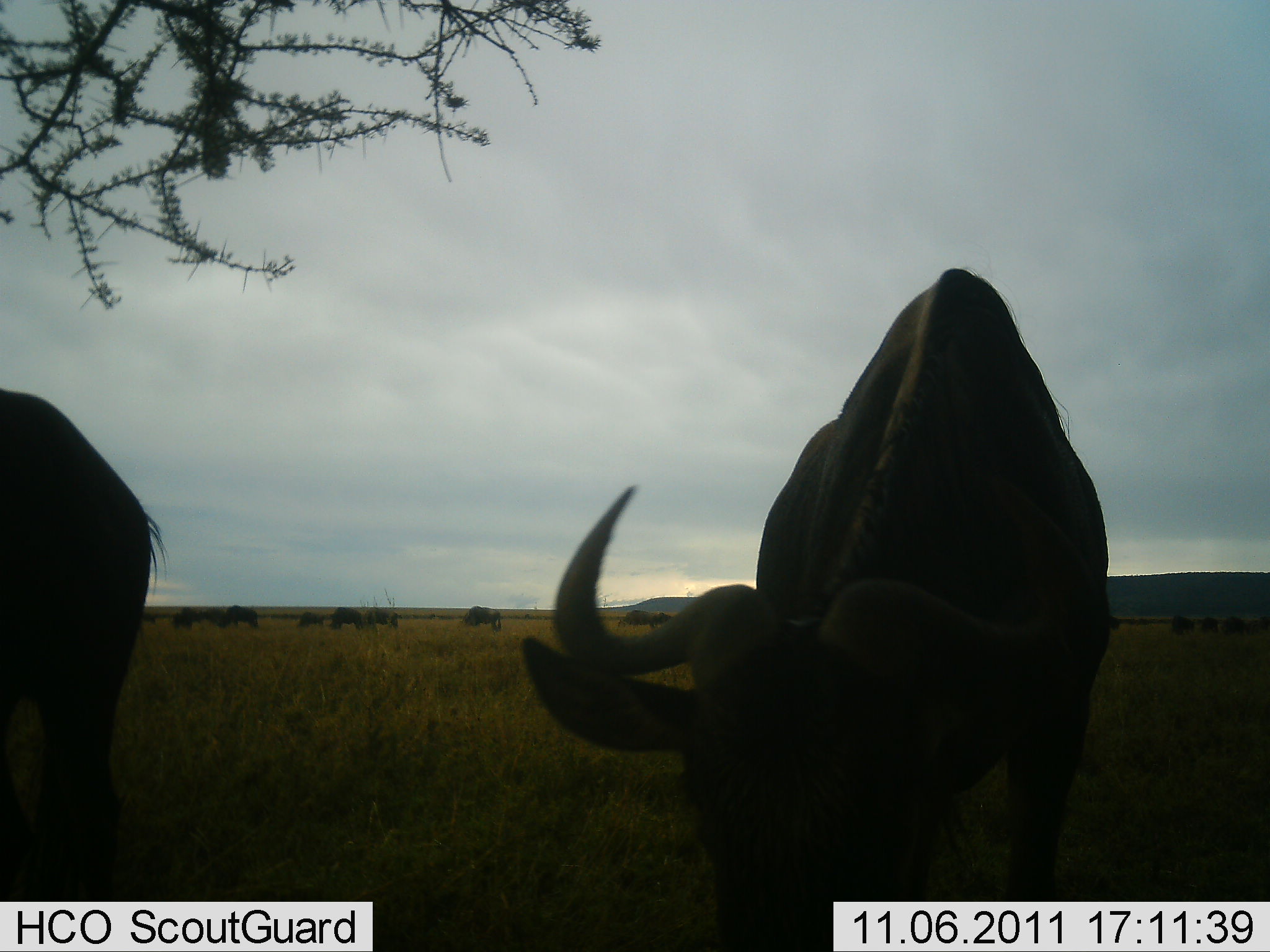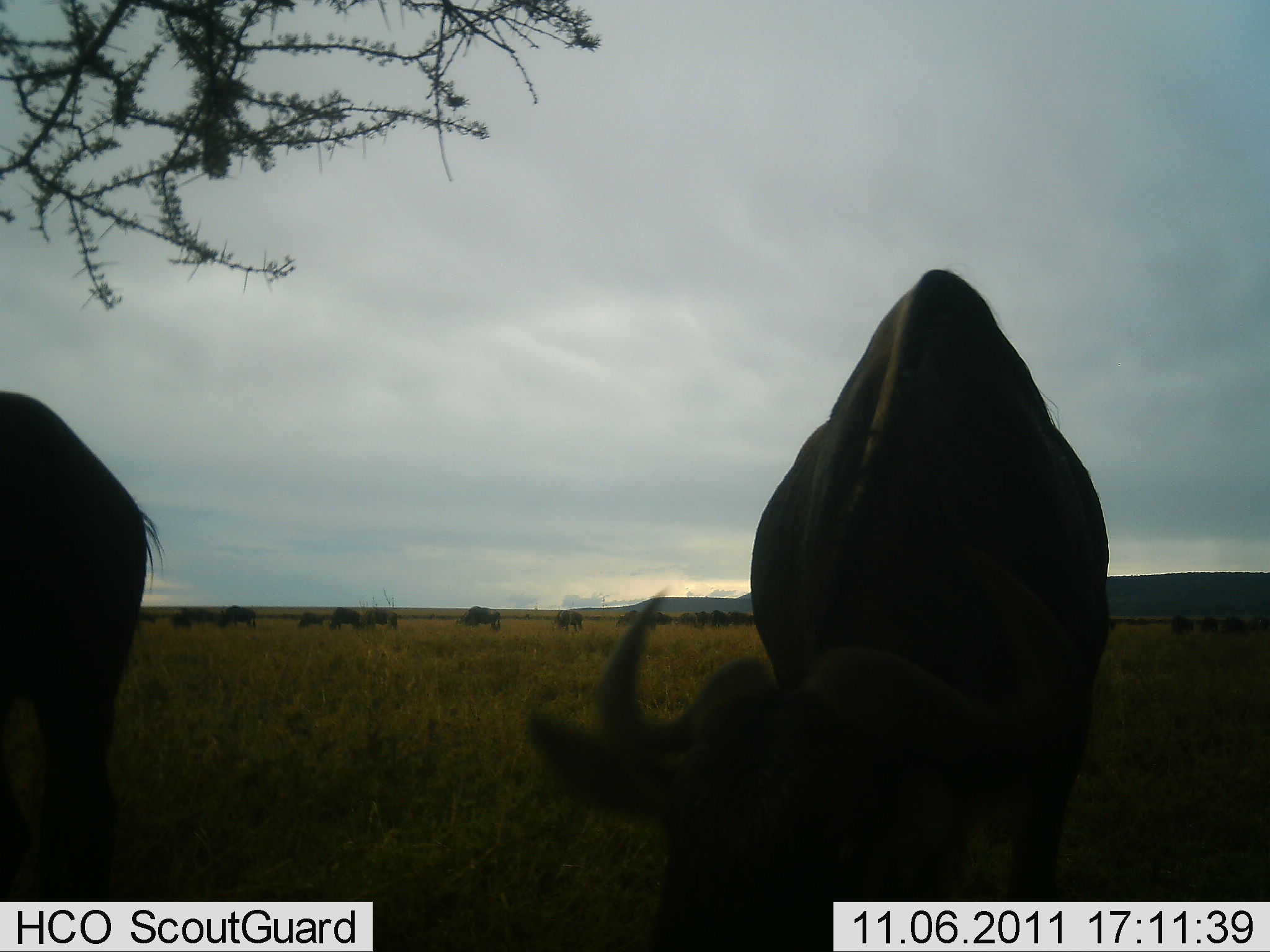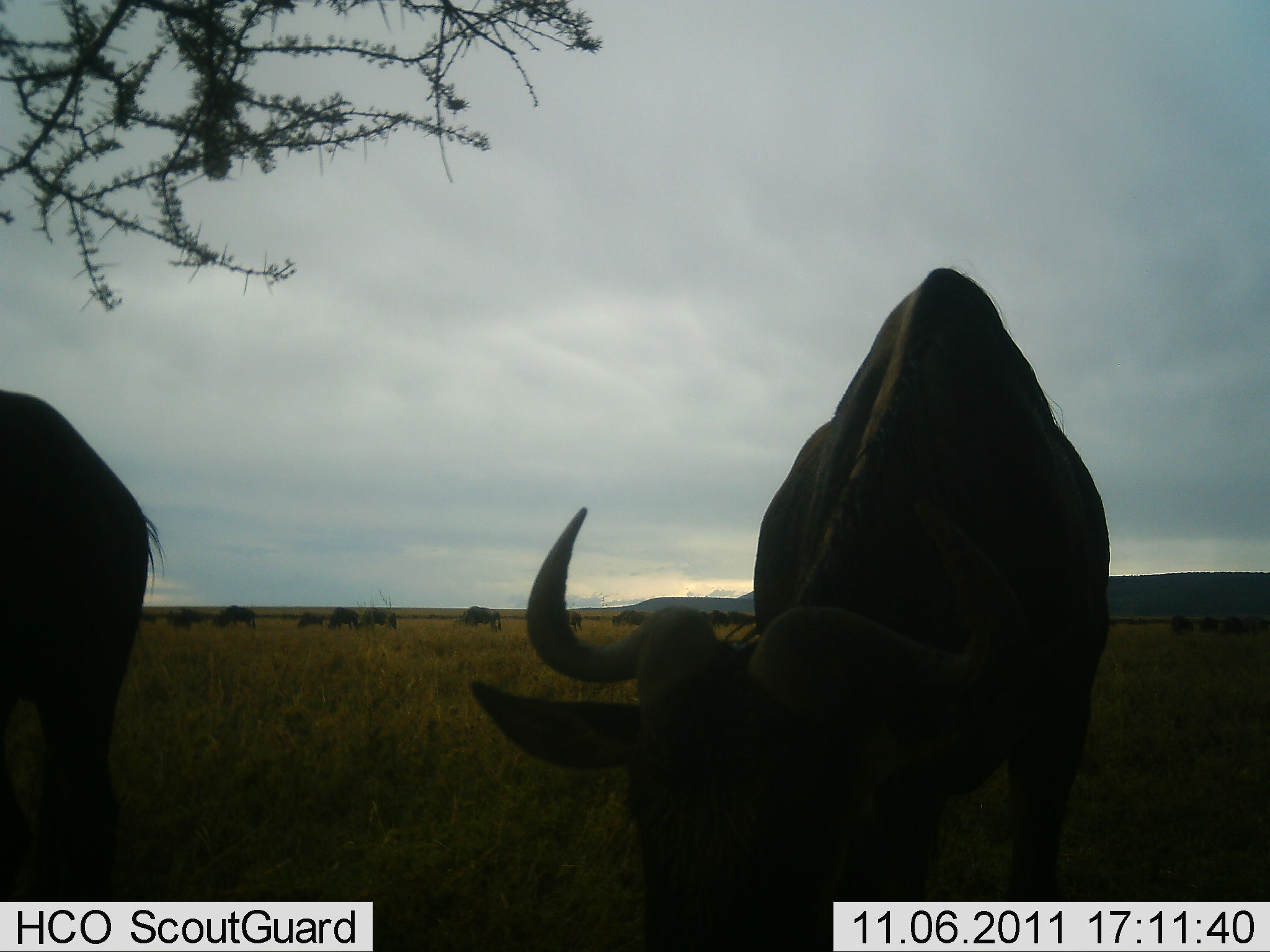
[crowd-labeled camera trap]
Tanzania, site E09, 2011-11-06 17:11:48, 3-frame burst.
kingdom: Animalia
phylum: Chordata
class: Mammalia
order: Artiodactyla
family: Bovidae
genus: Connochaetes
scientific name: Connochaetes taurinus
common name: blue wildebeest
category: wildebeest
Wildebeest (blue wildebeest) (Connochaetes taurinus), count 11-50. Behavior (volunteer vote fractions): standing 67%, resting 0%, moving 0%, interacting 0%. Young present (vote fraction): 0%. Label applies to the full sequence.